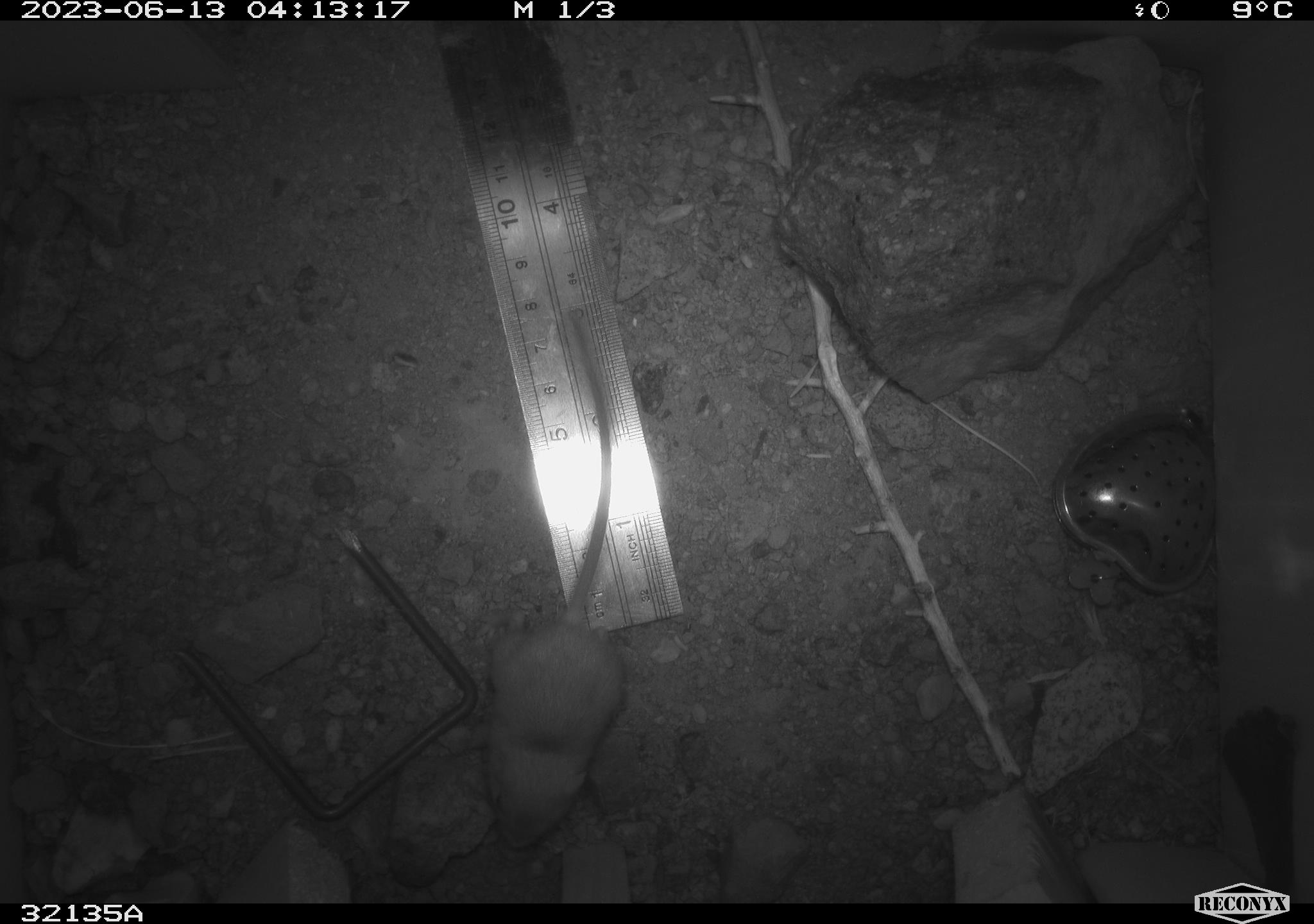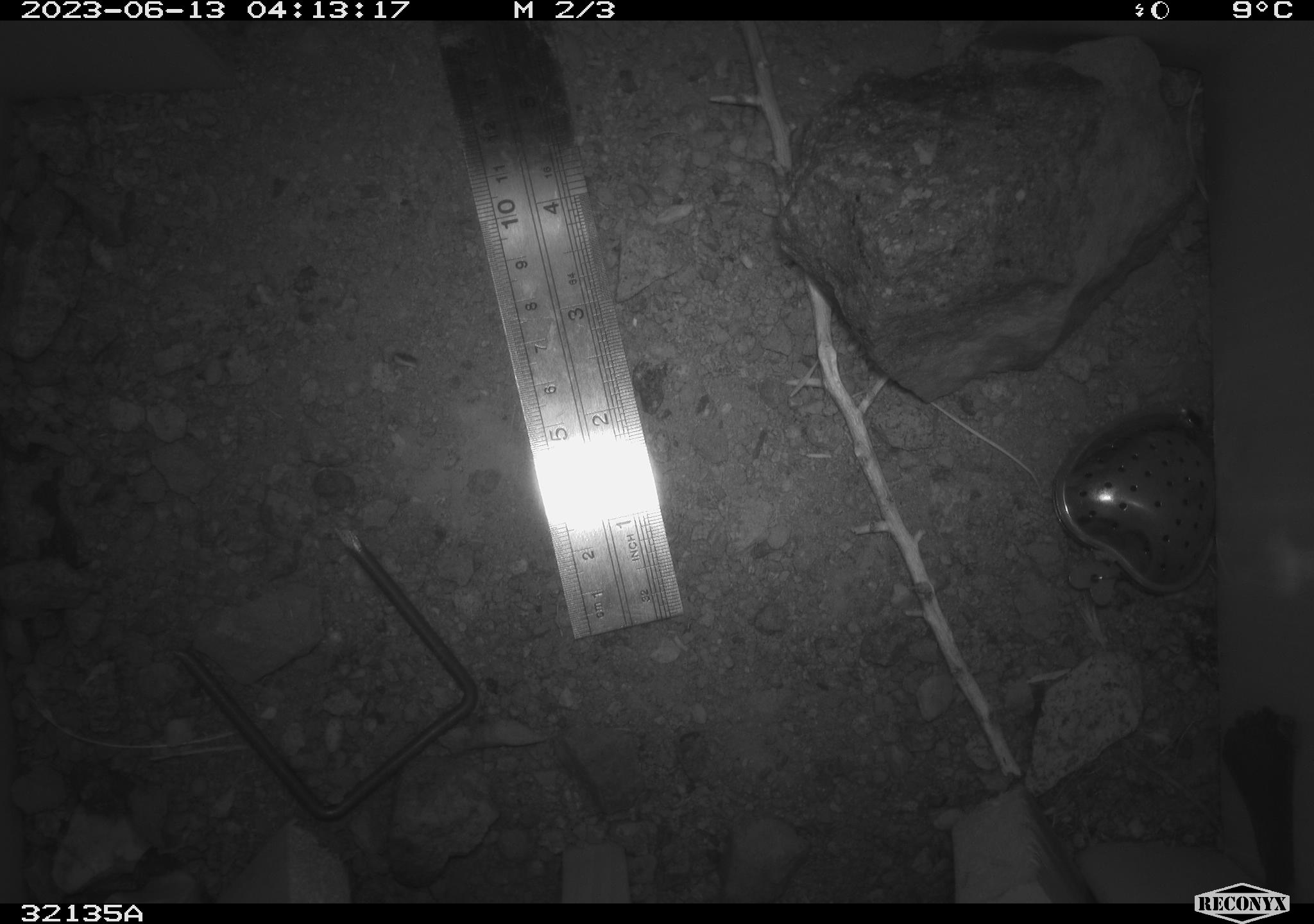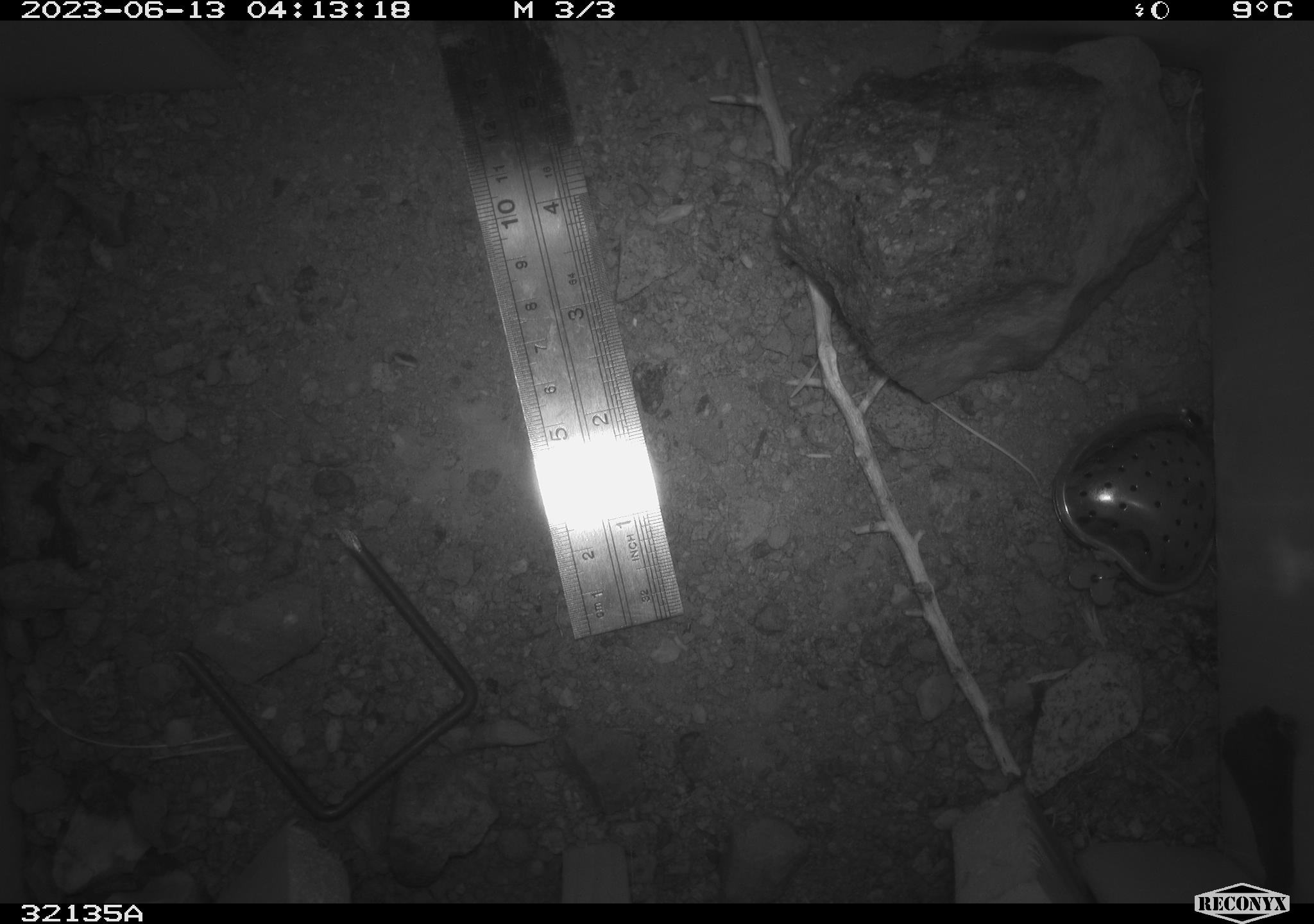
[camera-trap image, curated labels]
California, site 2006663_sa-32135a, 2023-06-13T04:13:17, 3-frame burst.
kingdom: Animalia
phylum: Chordata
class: Mammalia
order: Rodentia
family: Heteromyidae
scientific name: Heteromyidae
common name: kangaroo rats and pocket mice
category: heteromyidae family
Heteromyidae family (kangaroo rats and pocket mice) (Heteromyidae).